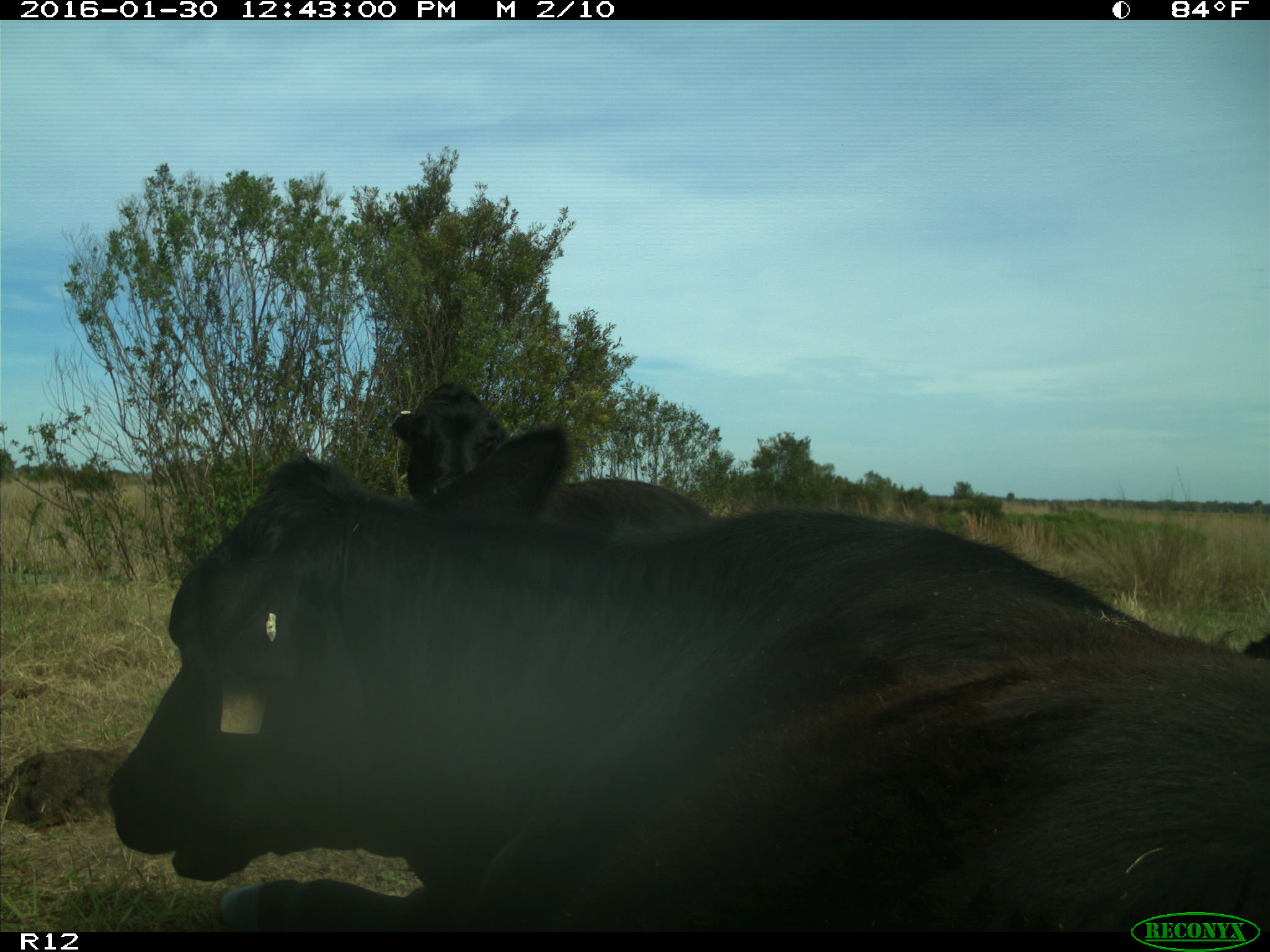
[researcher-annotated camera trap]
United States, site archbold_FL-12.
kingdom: Animalia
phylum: Chordata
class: Mammalia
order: Artiodactyla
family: Bovidae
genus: Bos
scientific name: Bos taurus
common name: domestic cow